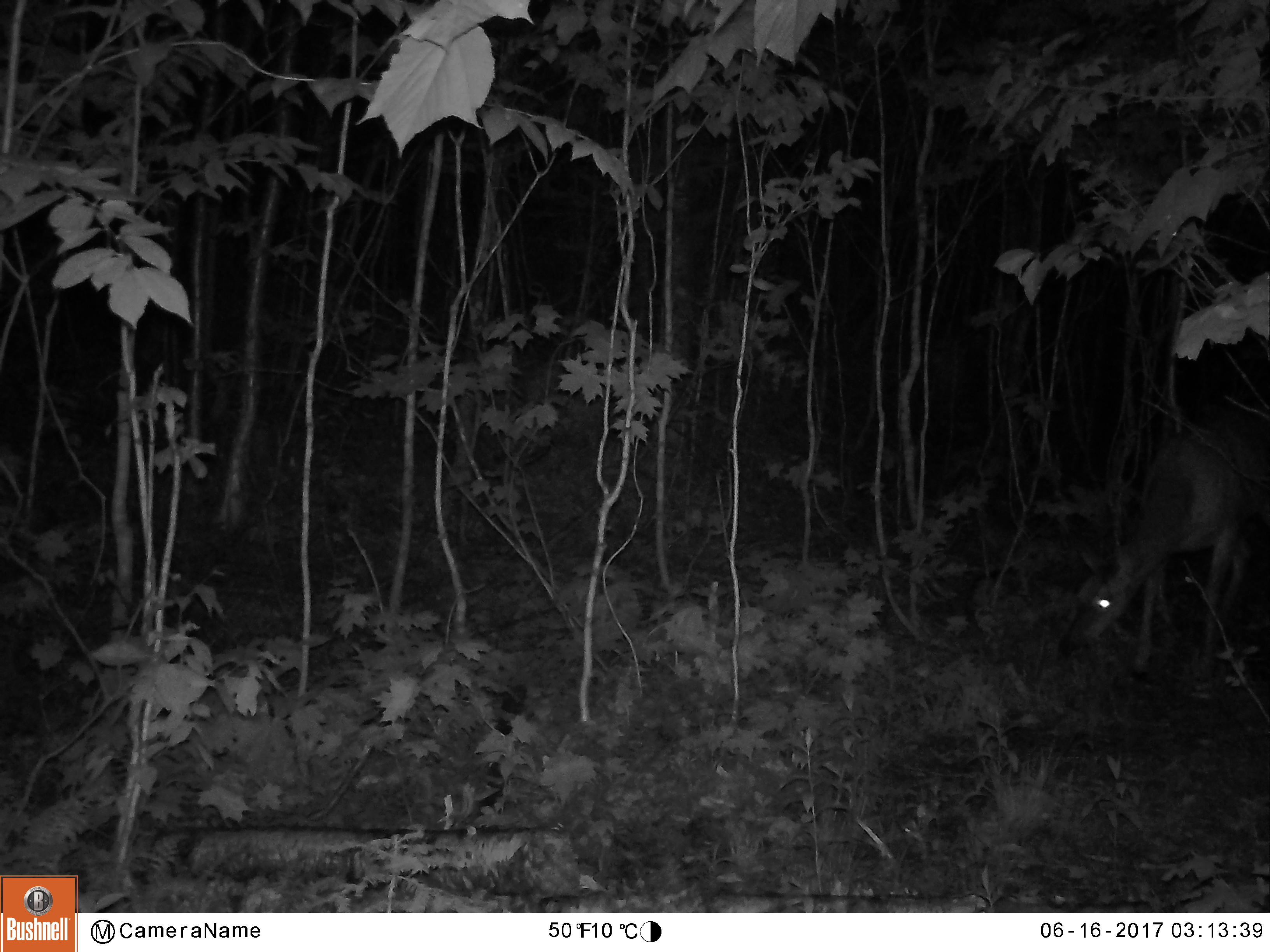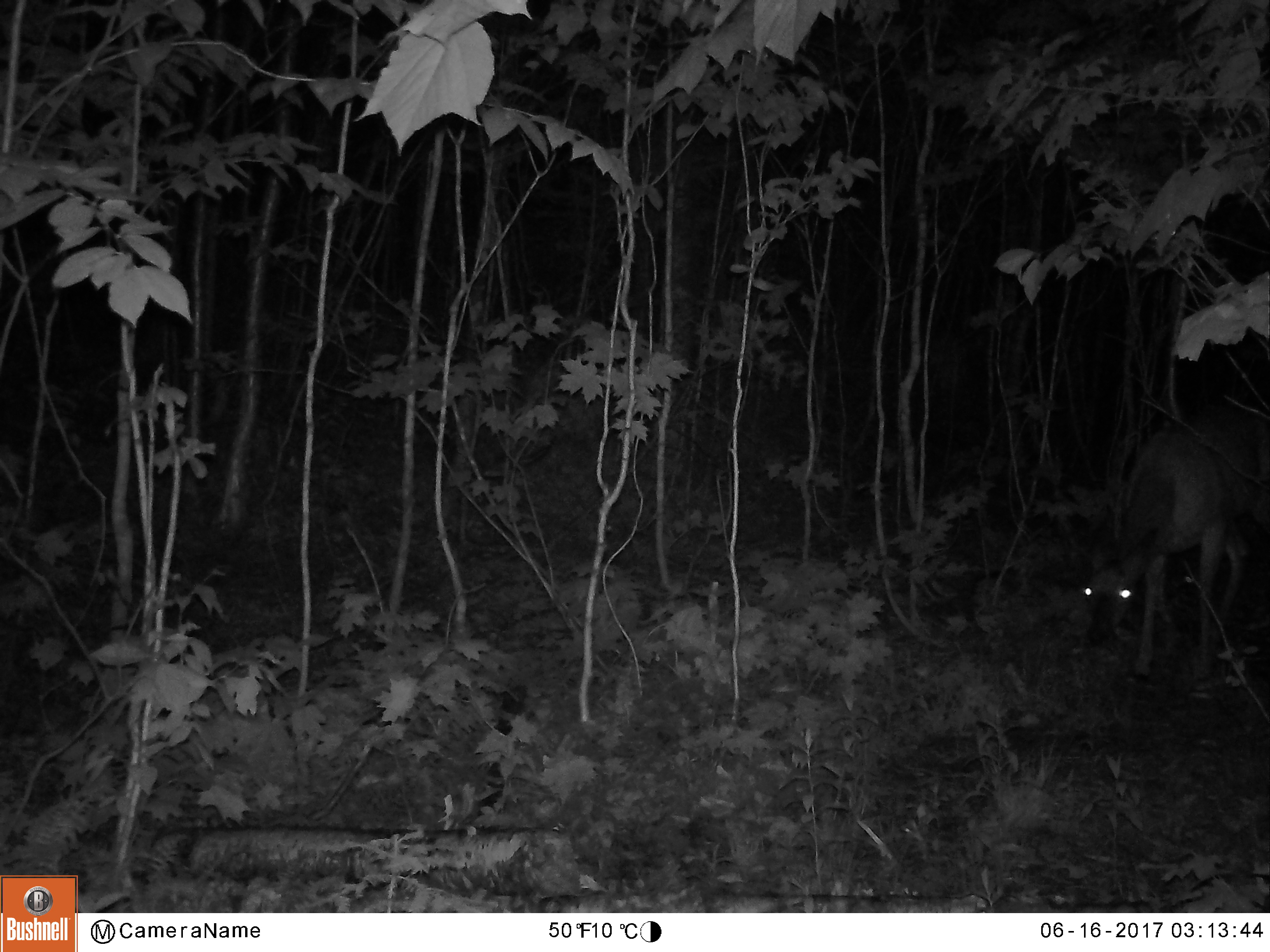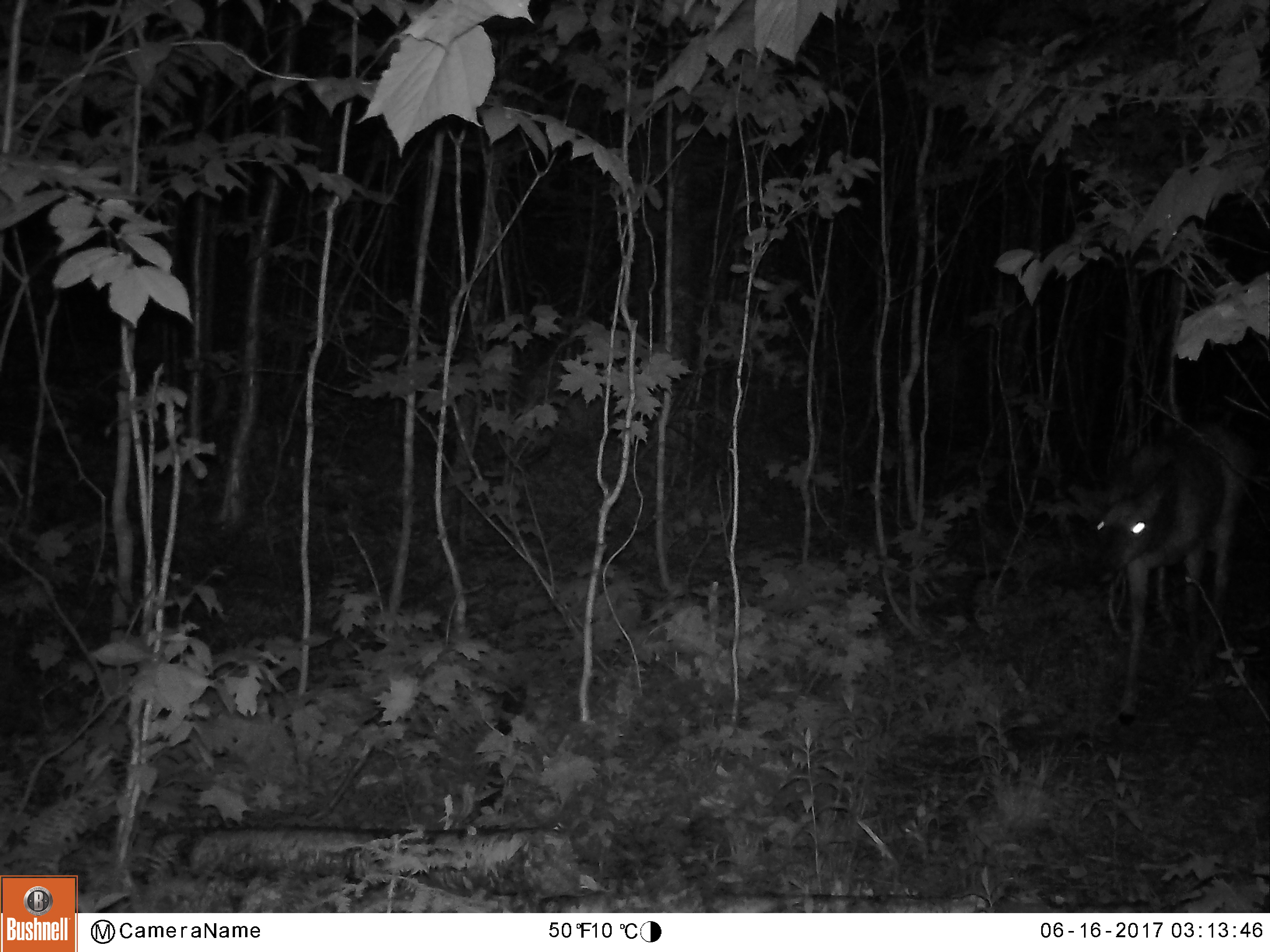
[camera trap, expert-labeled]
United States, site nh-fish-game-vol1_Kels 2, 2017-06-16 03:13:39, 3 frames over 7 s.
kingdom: Animalia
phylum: Chordata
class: Mammalia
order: Artiodactyla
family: Cervidae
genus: Odocoileus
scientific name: Odocoileus virginianus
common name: white-tailed deer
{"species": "white-tailed deer (Odocoileus virginianus)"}